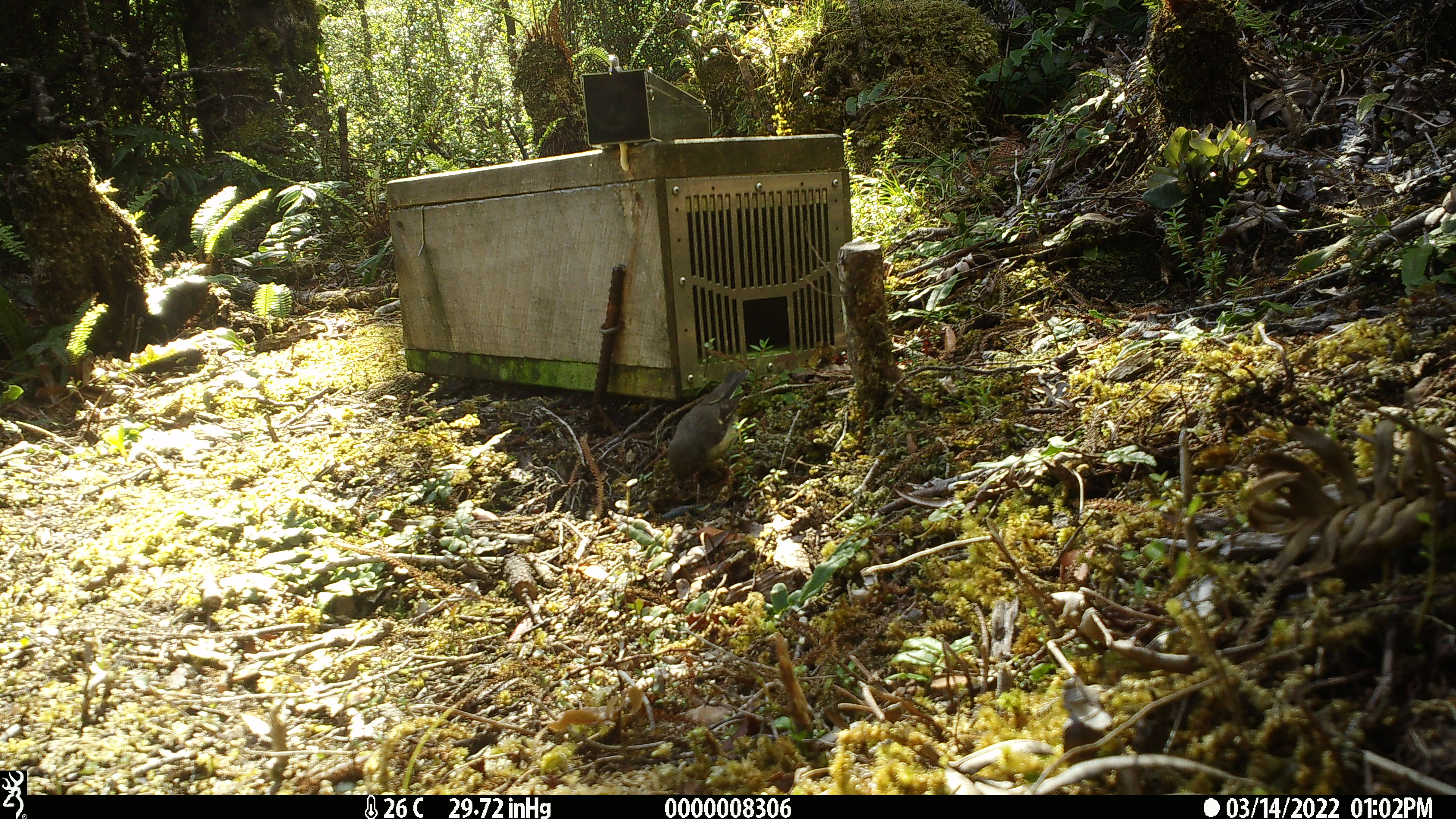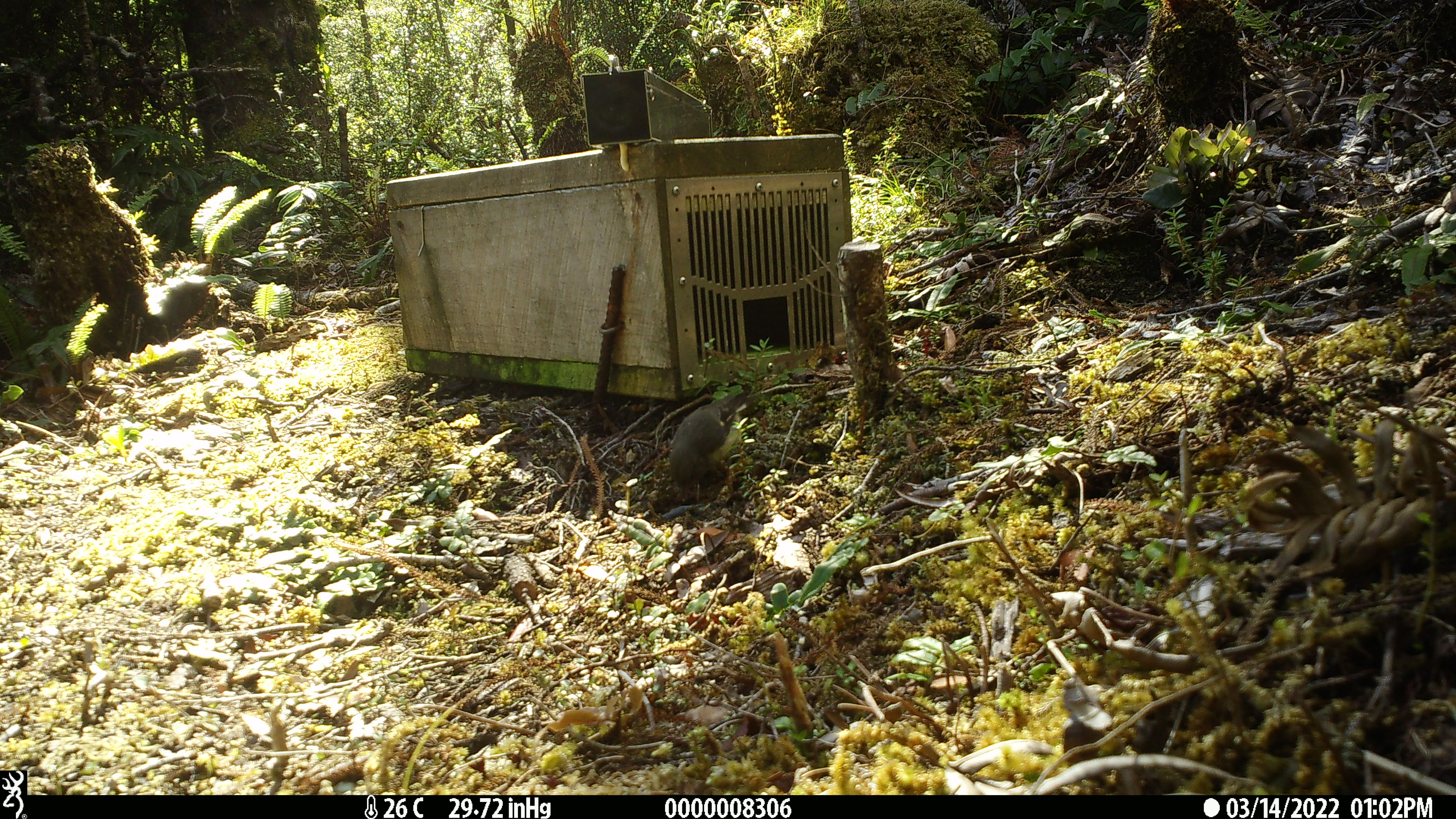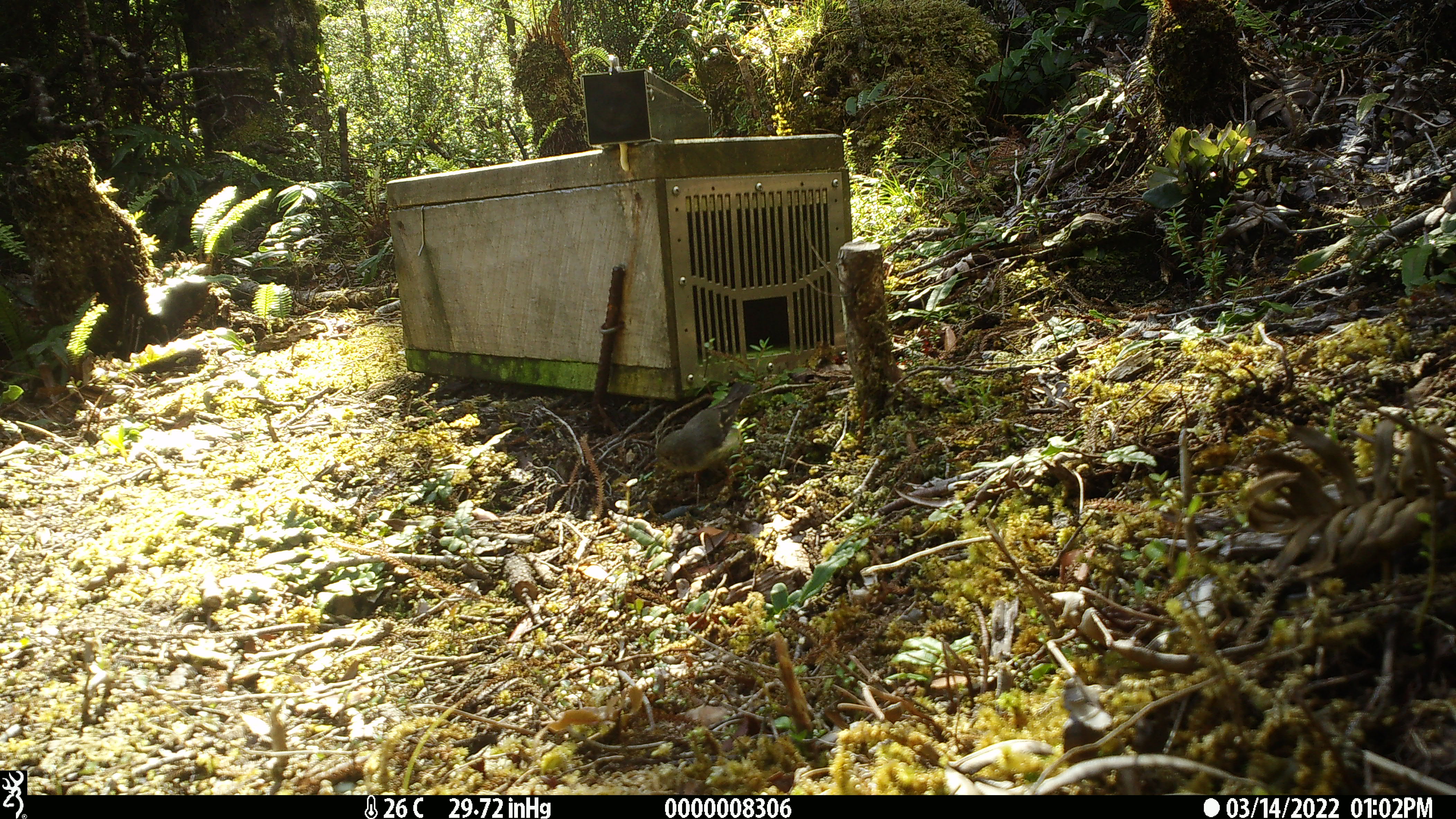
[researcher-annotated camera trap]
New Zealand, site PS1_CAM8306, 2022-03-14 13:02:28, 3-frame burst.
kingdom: Animalia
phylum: Chordata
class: Aves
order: Passeriformes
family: Petroicidae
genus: Petroica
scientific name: Petroica macrocephala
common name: tomtit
Tomtit (Petroica macrocephala).